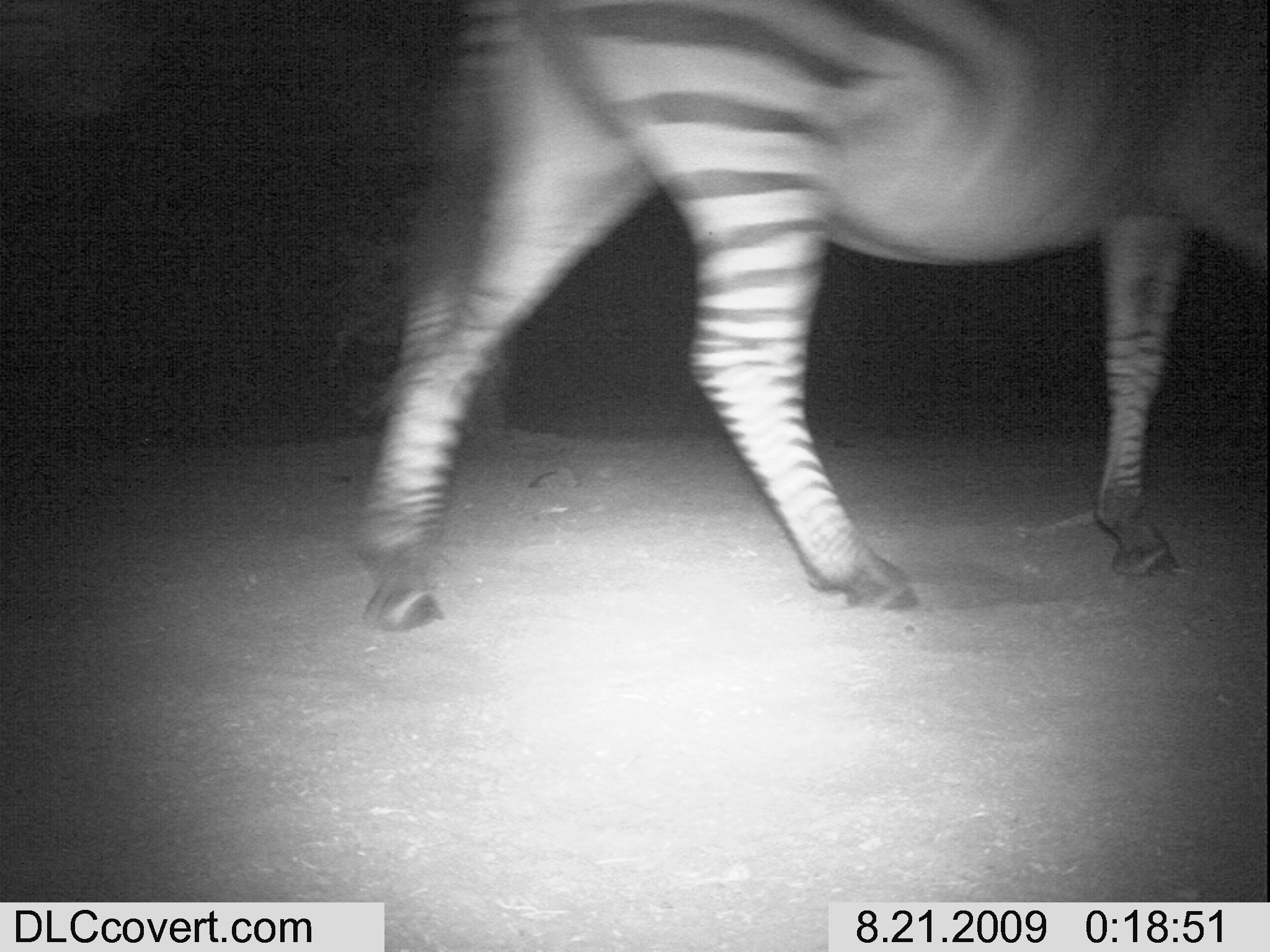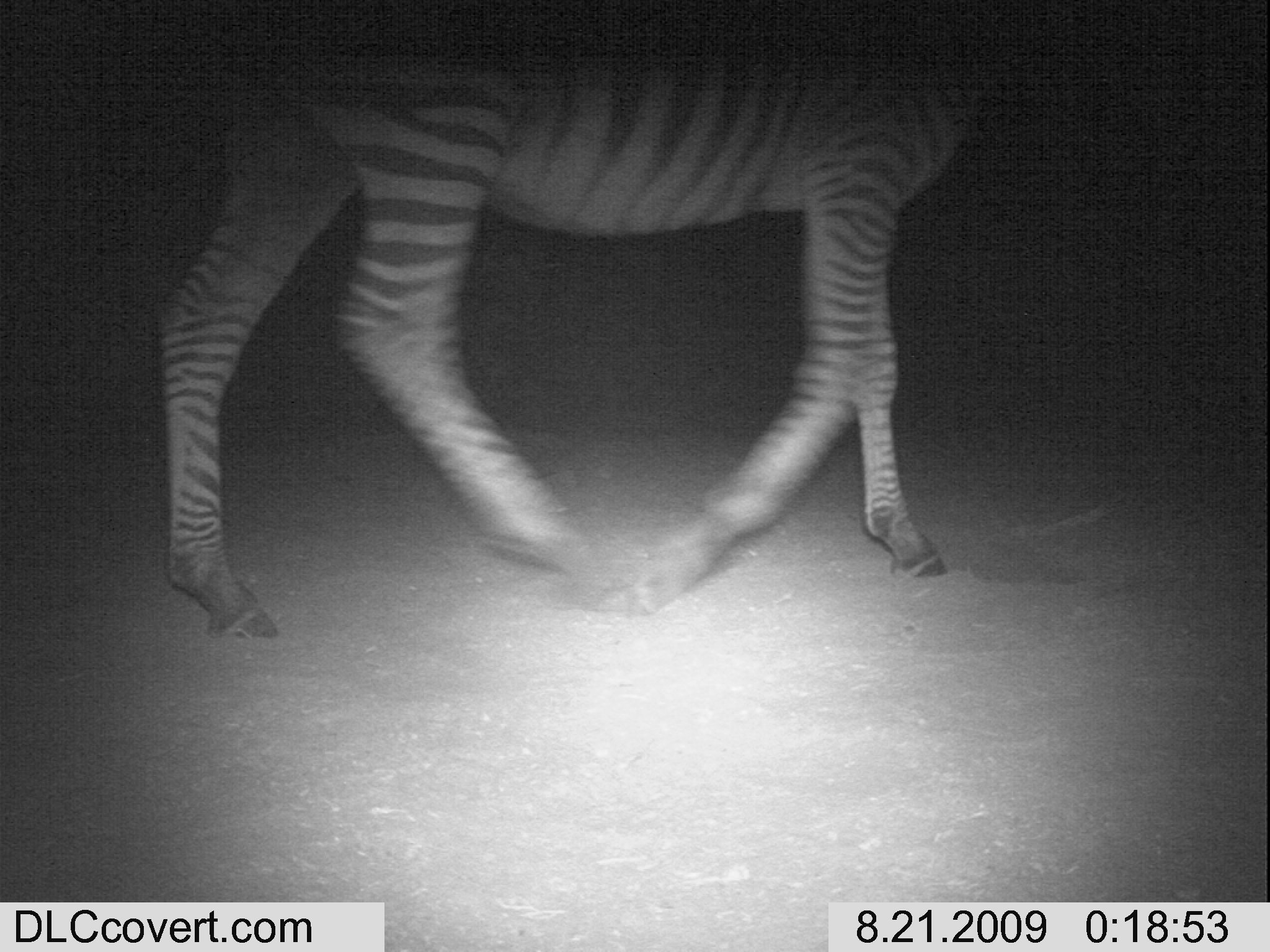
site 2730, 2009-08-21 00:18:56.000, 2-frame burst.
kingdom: Animalia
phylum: Chordata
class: Mammalia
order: Perissodactyla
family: Equidae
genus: Equus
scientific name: Equus quagga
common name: plains zebra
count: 1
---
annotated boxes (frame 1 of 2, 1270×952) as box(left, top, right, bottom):
equus quagga: box(343, 0, 1270, 635)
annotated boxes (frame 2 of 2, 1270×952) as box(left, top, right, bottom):
equus quagga: box(150, 0, 986, 640)